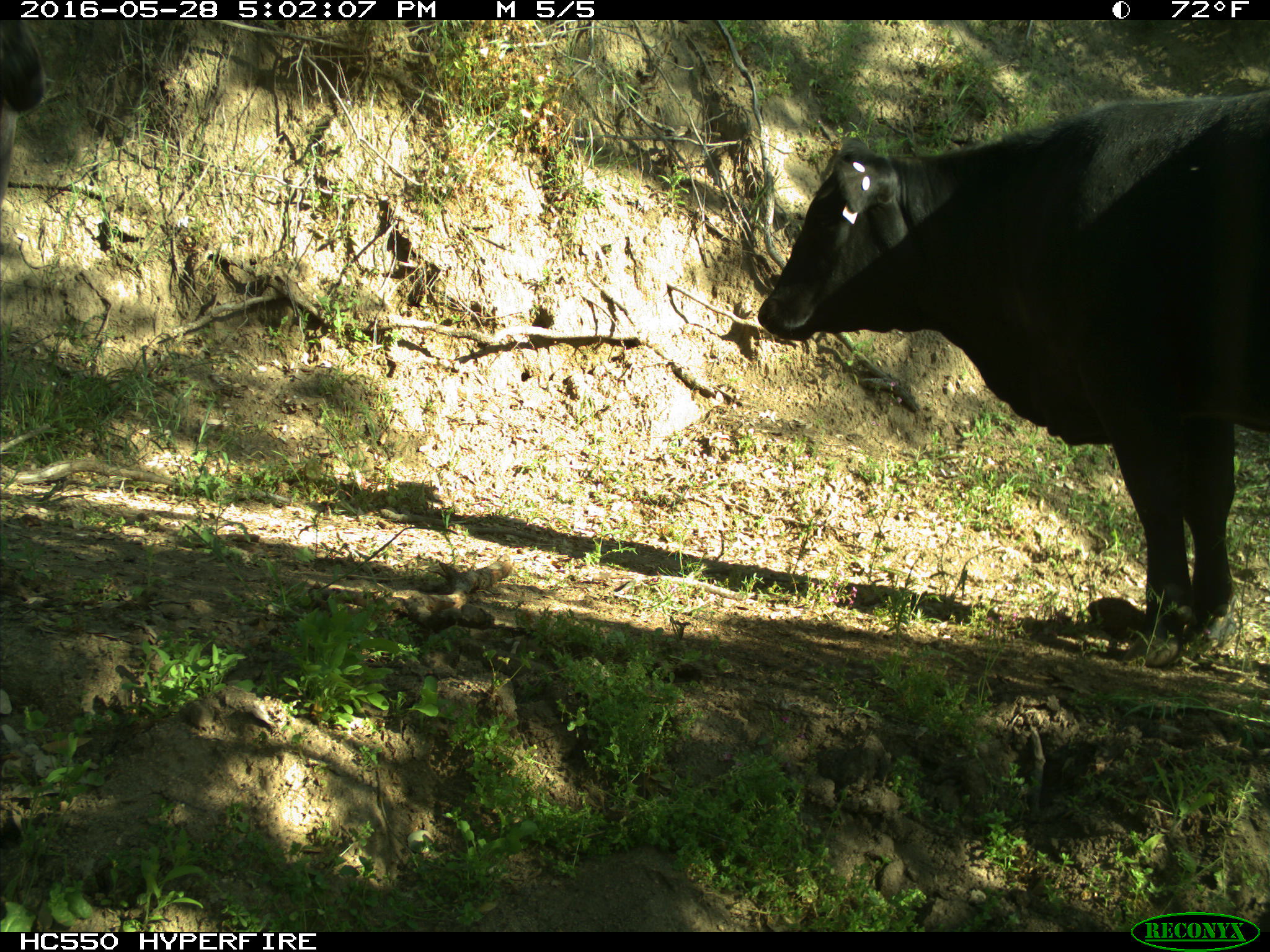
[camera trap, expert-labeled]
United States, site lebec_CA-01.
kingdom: Animalia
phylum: Chordata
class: Mammalia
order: Artiodactyla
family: Bovidae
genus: Bos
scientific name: Bos taurus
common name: domestic cow